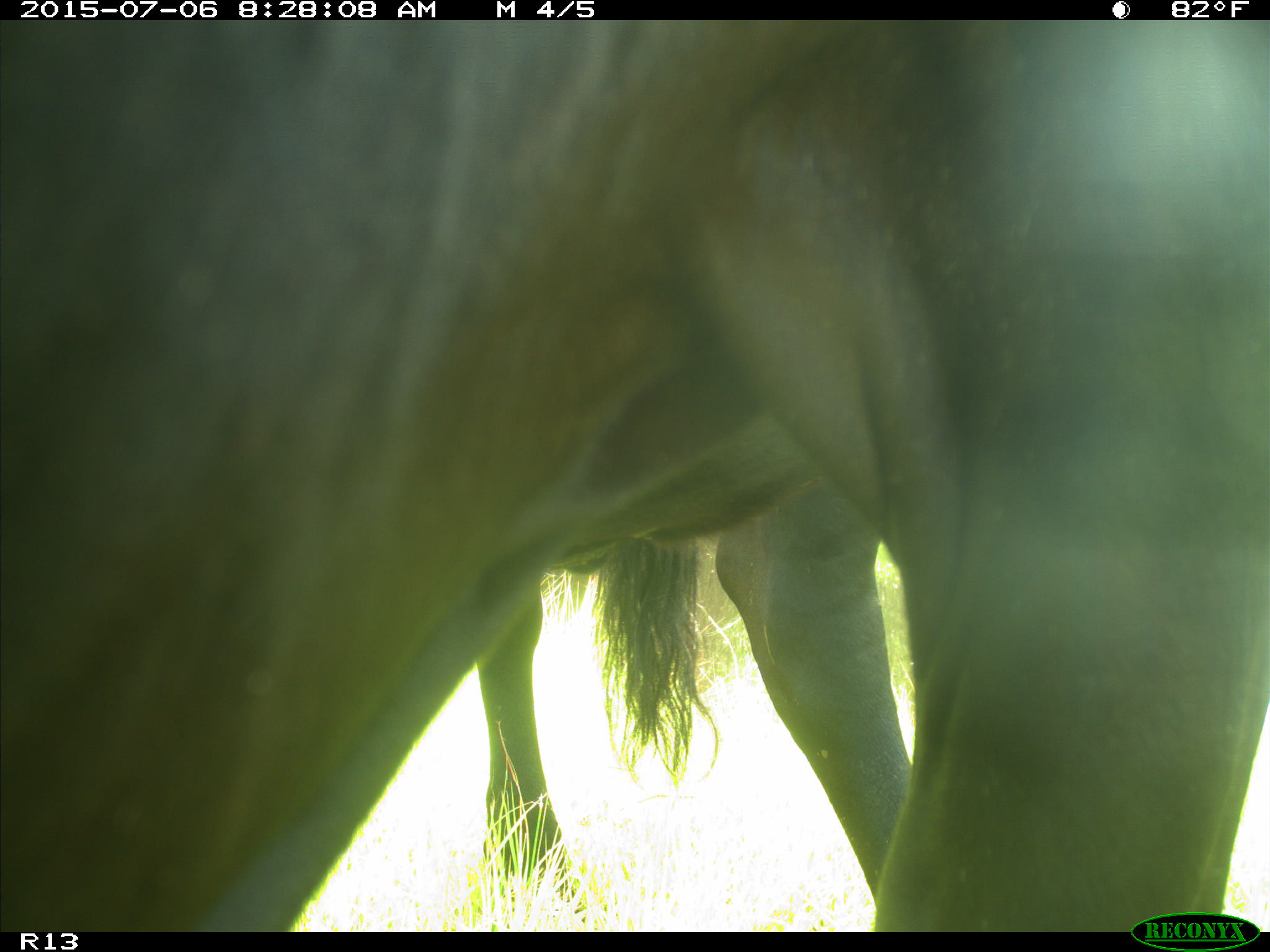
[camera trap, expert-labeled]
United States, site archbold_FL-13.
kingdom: Animalia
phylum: Chordata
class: Mammalia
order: Artiodactyla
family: Bovidae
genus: Bos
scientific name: Bos taurus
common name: domestic cow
Bos taurus (domestic cow).